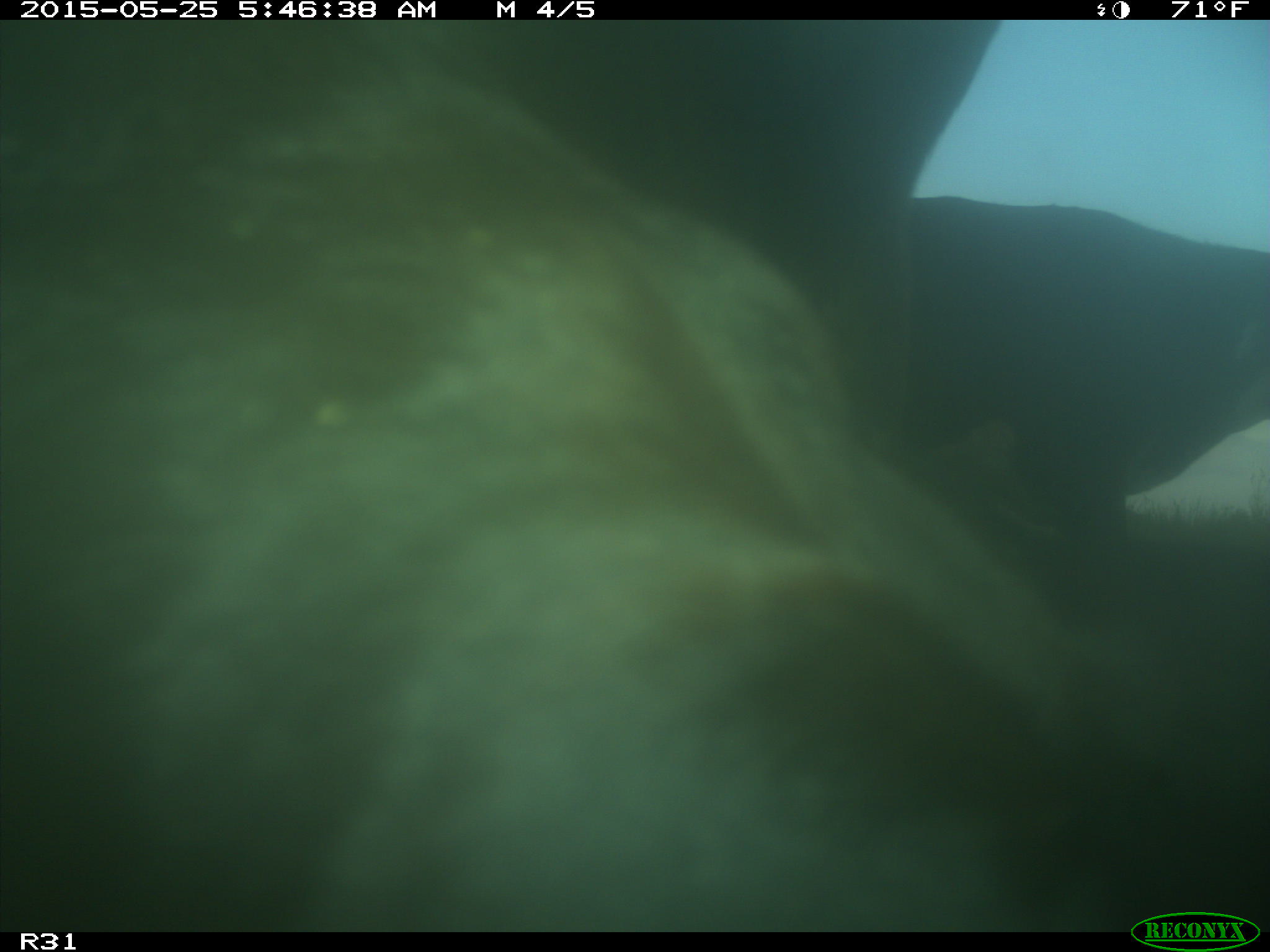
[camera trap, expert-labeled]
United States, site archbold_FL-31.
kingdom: Animalia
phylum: Chordata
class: Mammalia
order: Artiodactyla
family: Bovidae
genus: Bos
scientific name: Bos taurus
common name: domestic cow